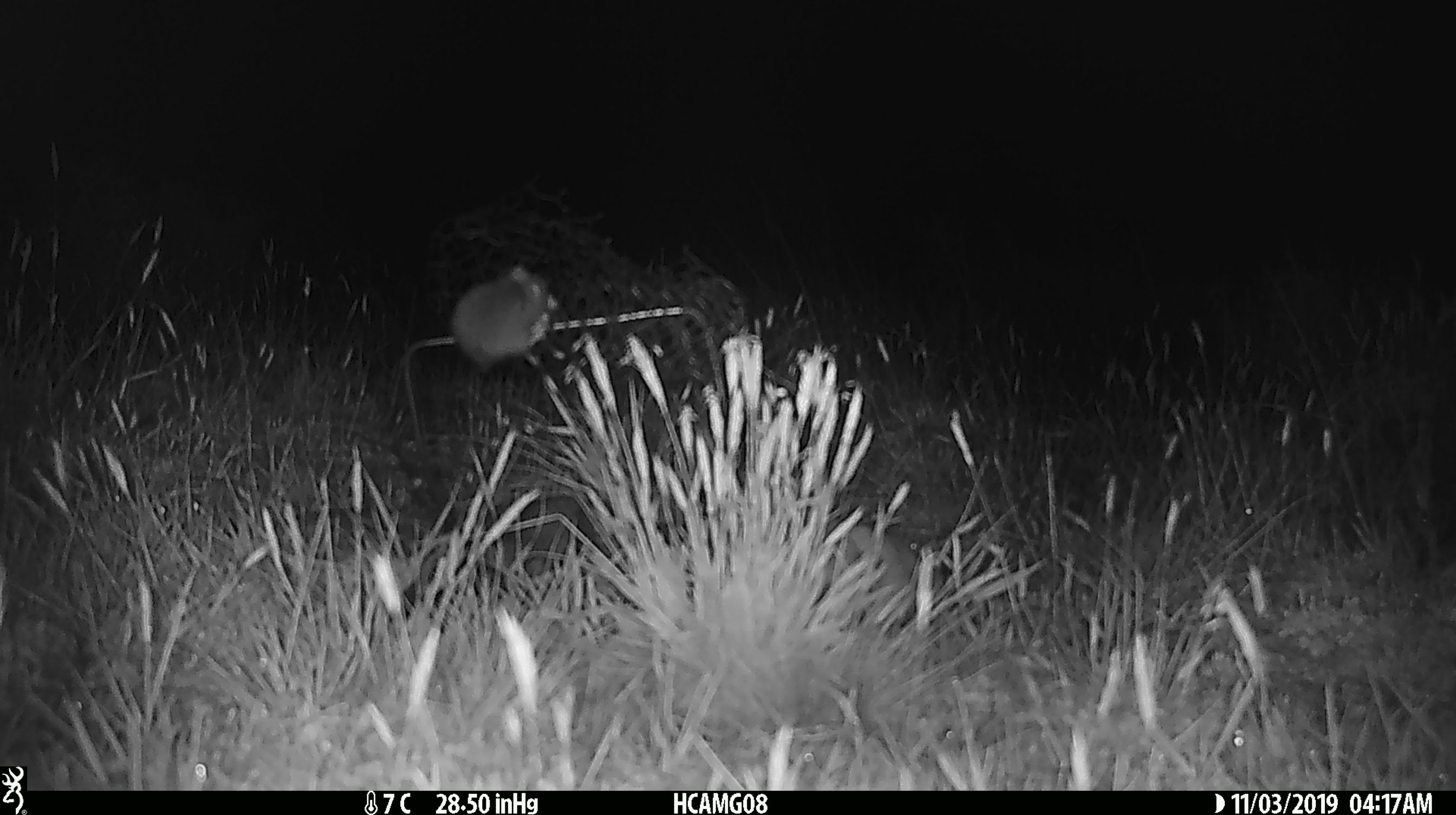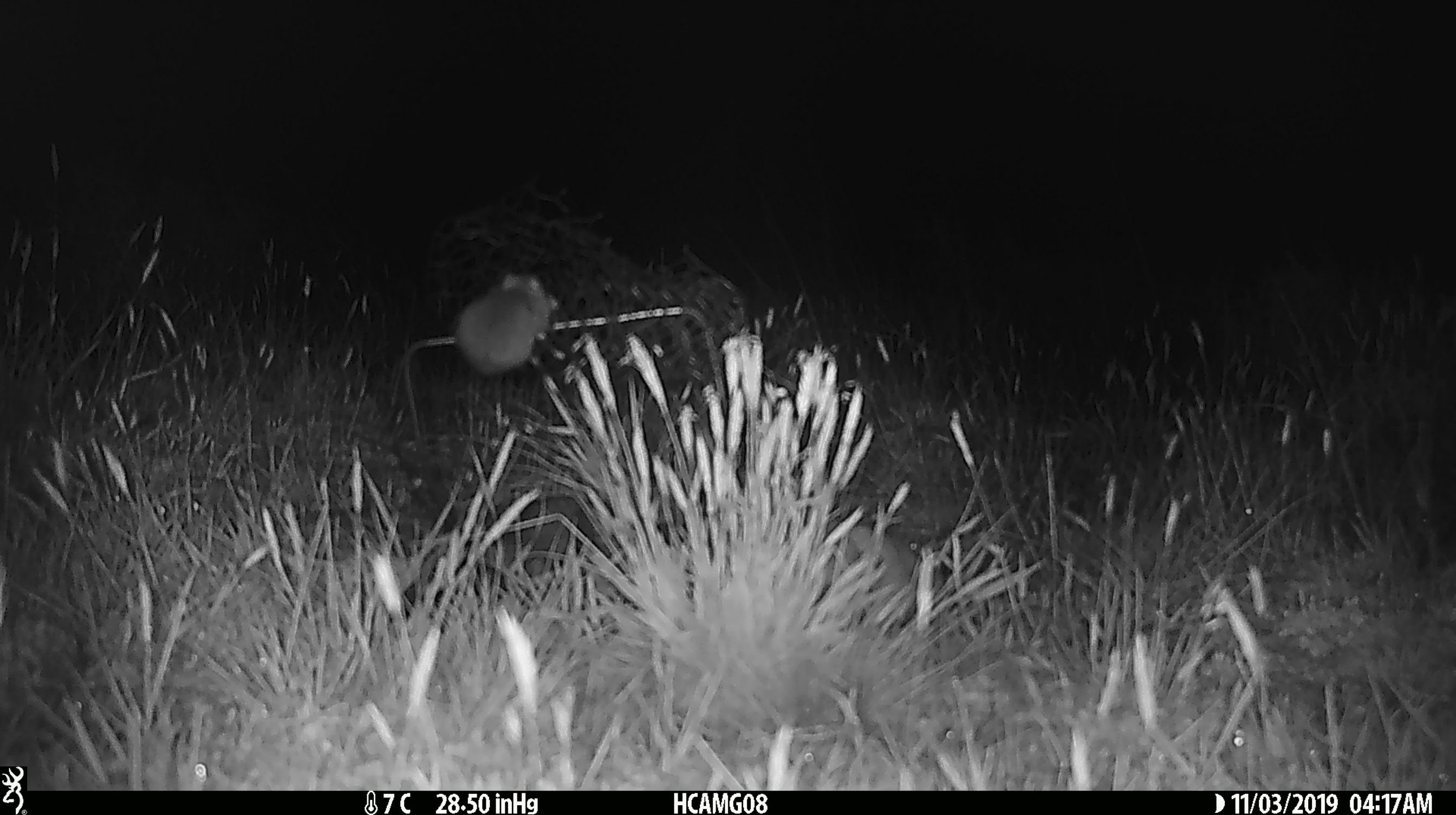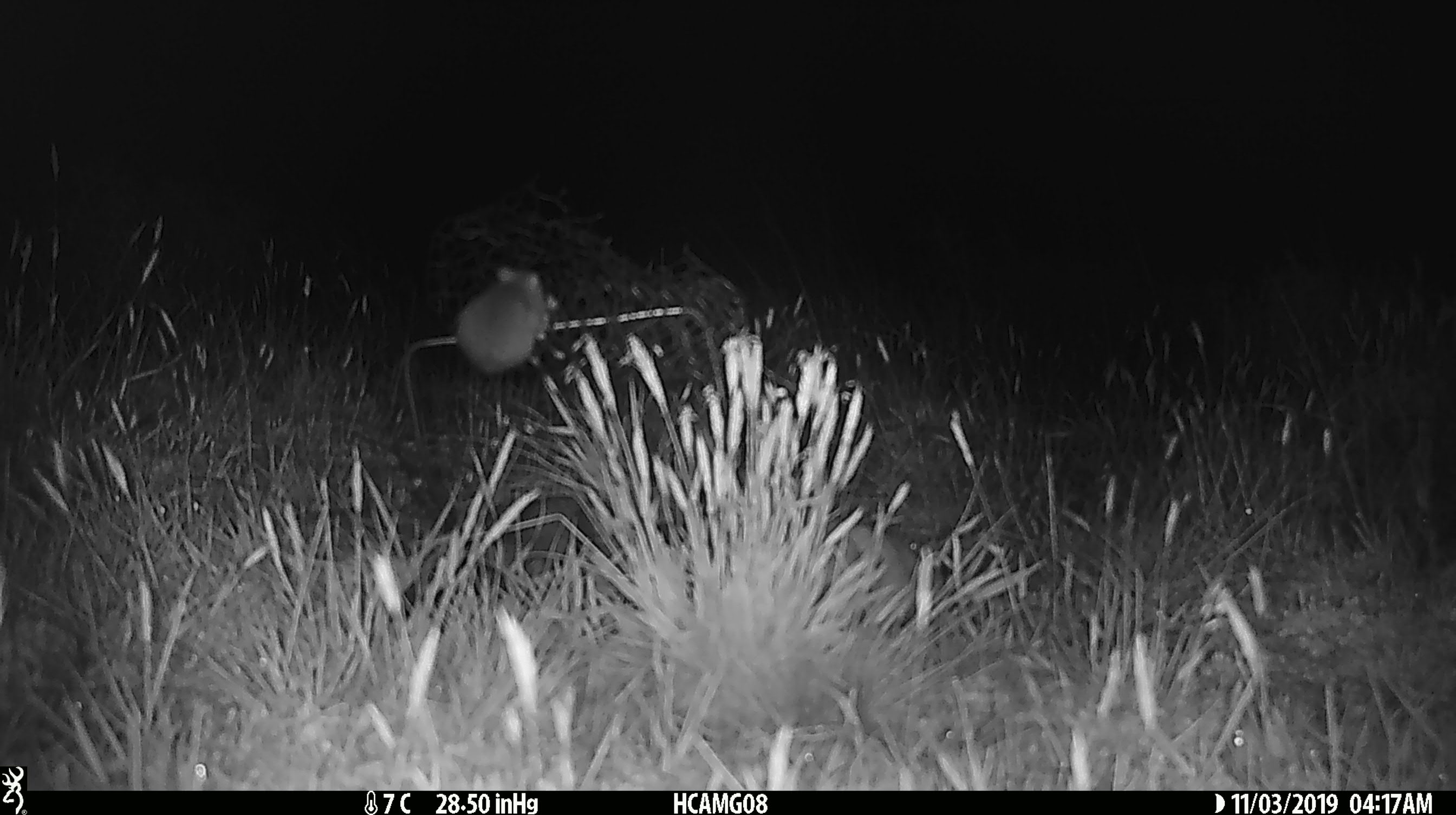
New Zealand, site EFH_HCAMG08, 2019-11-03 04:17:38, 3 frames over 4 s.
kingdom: Animalia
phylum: Chordata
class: Mammalia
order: Rodentia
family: Muridae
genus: Mus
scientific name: Mus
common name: mouse